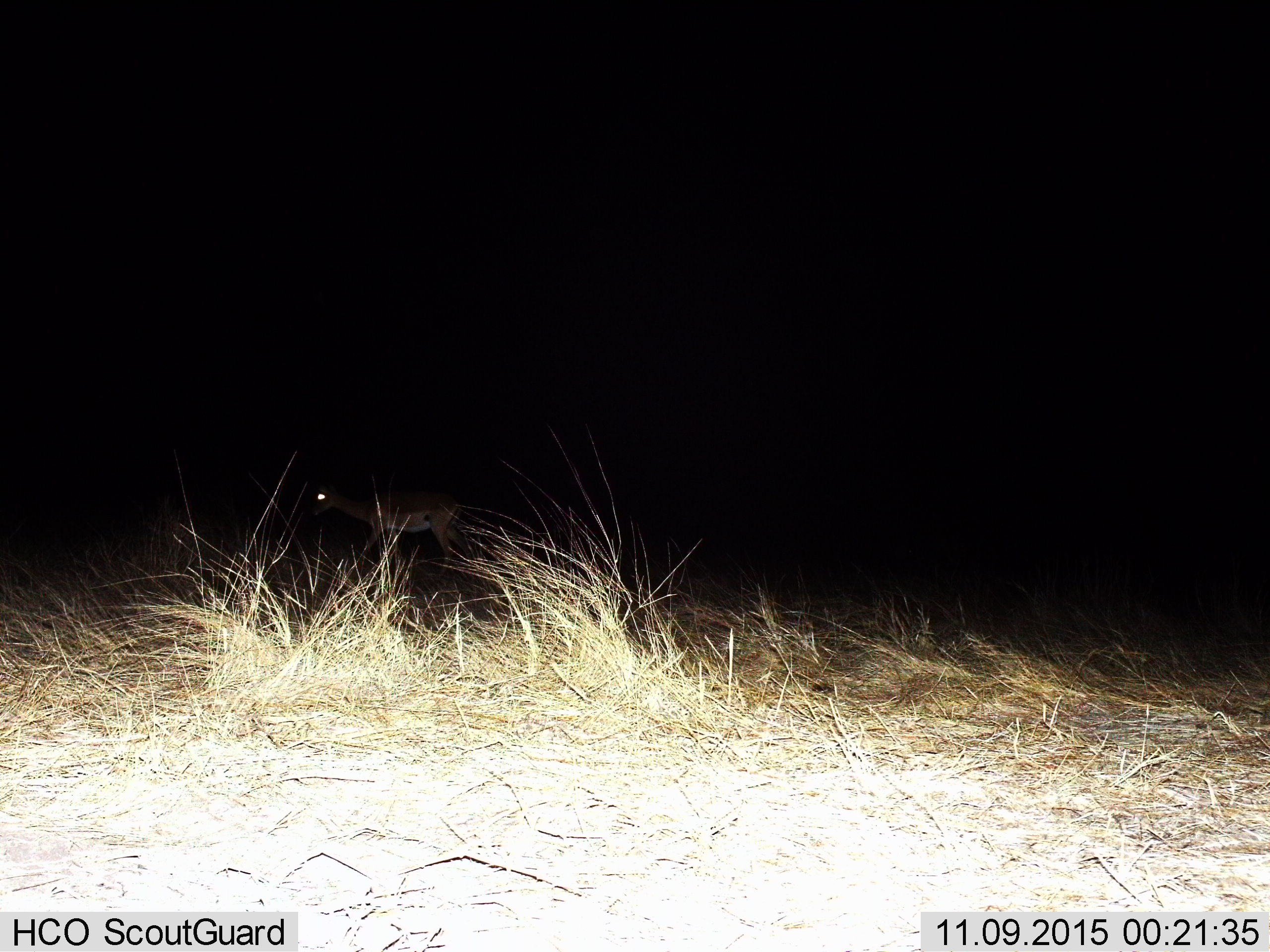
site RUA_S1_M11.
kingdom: Animalia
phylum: Chordata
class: Mammalia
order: Artiodactyla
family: Bovidae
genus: Aepyceros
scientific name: Aepyceros melampus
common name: impala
Impala (Aepyceros melampus), count 1. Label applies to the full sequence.